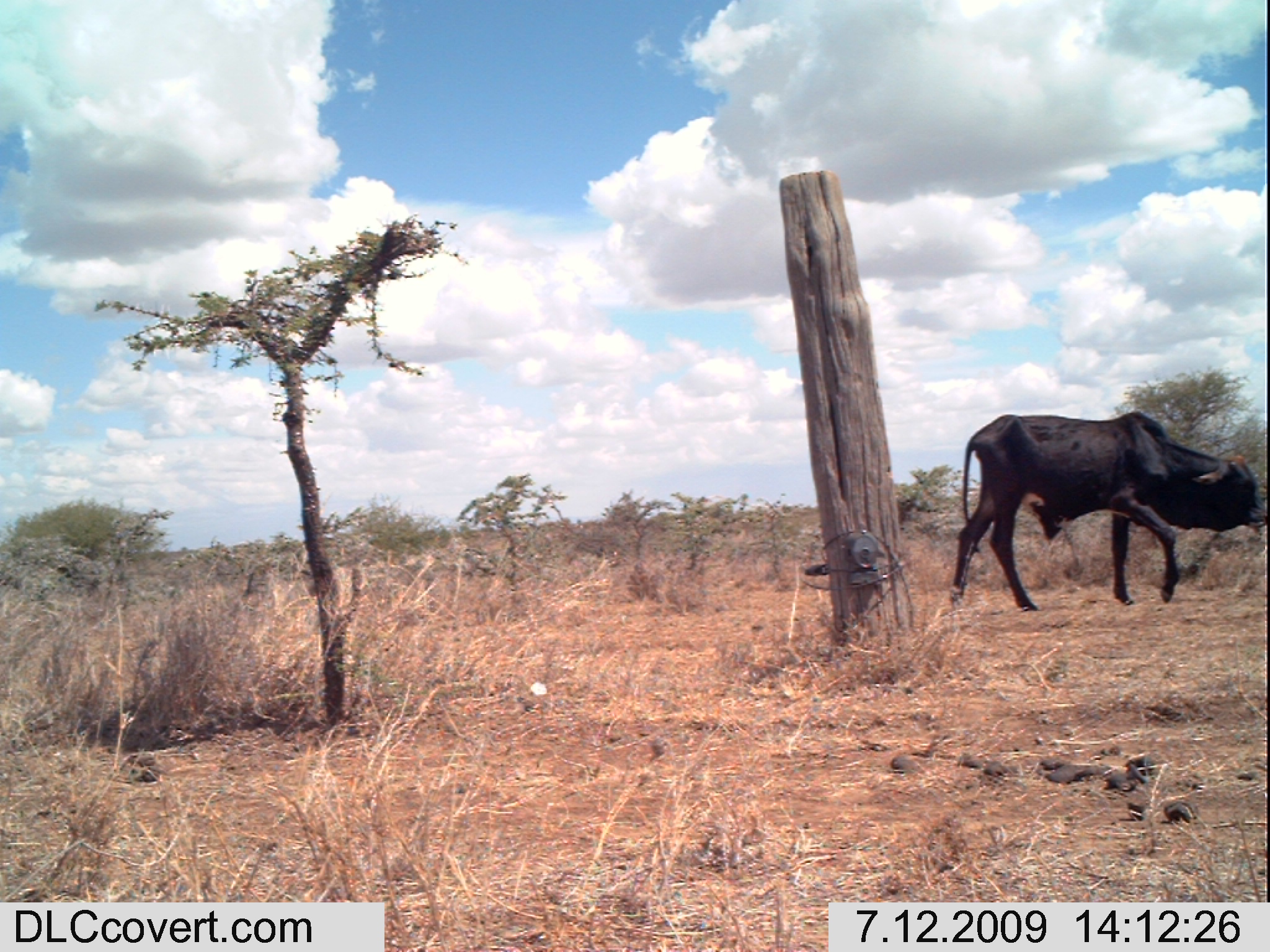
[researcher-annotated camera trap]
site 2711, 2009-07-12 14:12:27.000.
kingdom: Animalia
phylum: Chordata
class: Mammalia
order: Artiodactyla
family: Bovidae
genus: Bos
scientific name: Bos taurus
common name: domestic cattle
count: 1